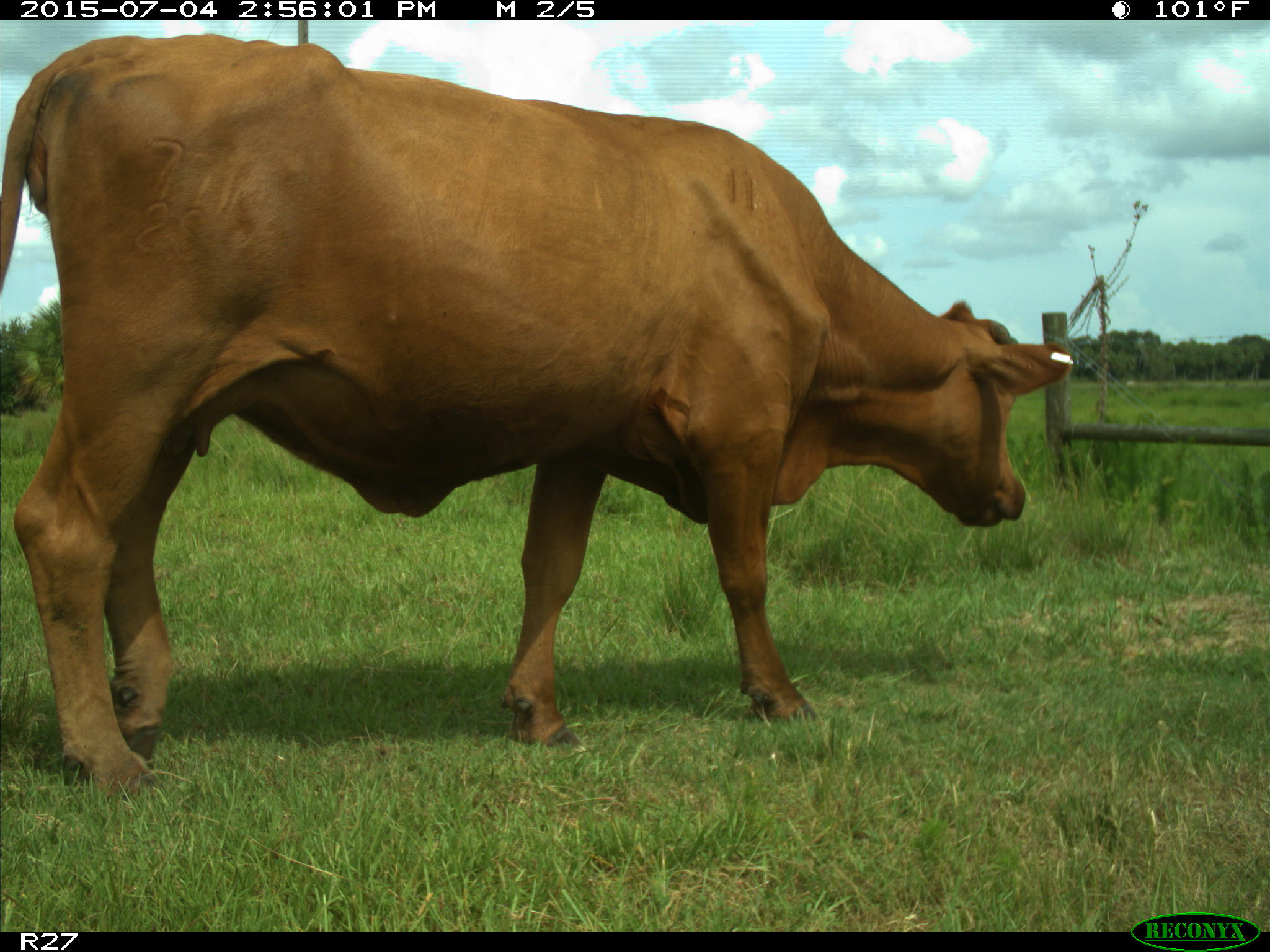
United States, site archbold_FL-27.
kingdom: Animalia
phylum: Chordata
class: Mammalia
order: Artiodactyla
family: Bovidae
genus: Bos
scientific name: Bos taurus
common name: domestic cow